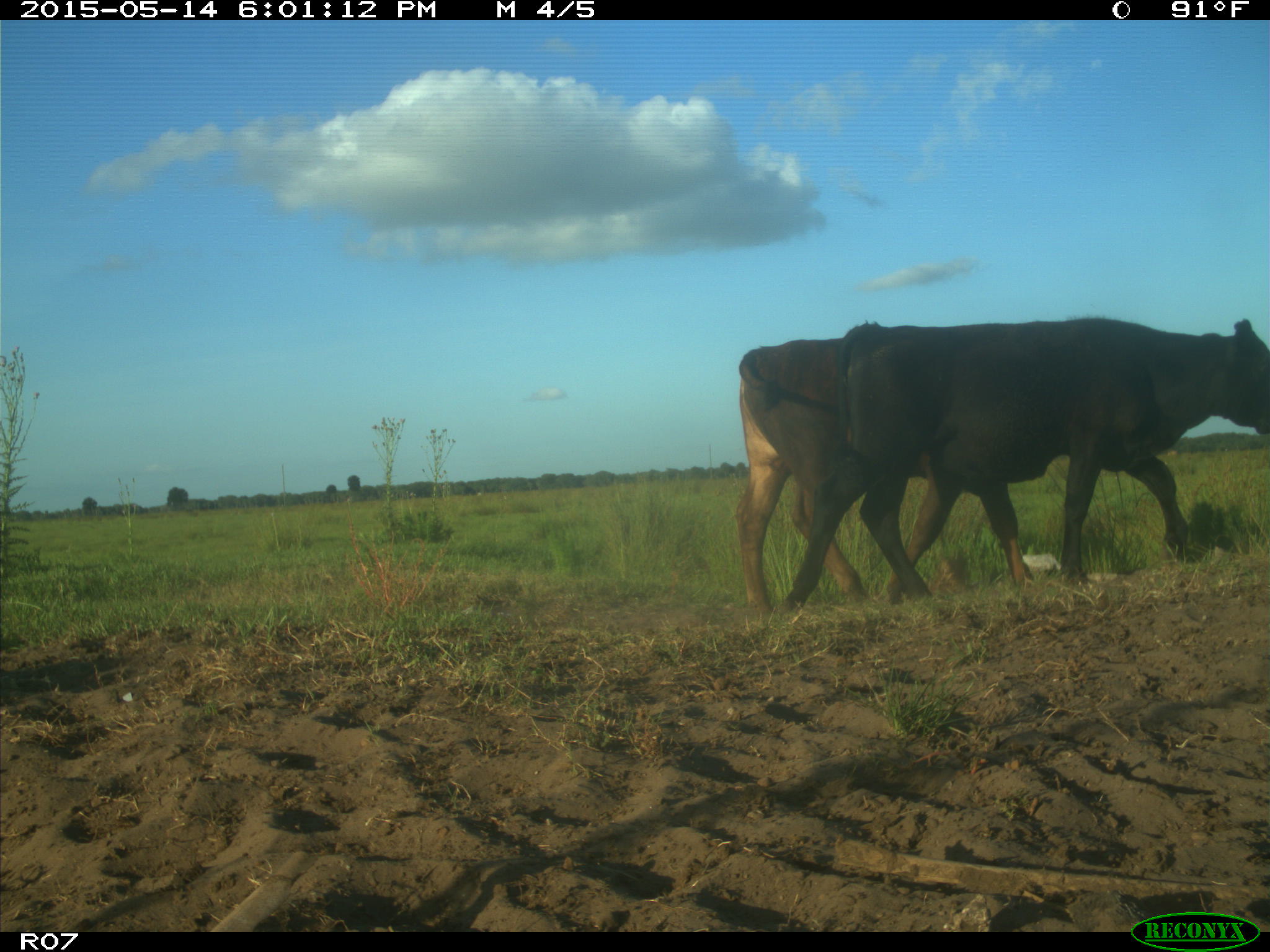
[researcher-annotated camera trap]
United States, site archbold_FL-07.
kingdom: Animalia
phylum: Chordata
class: Mammalia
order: Artiodactyla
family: Bovidae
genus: Bos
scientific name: Bos taurus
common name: domestic cow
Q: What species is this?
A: Bos taurus (domestic cow).